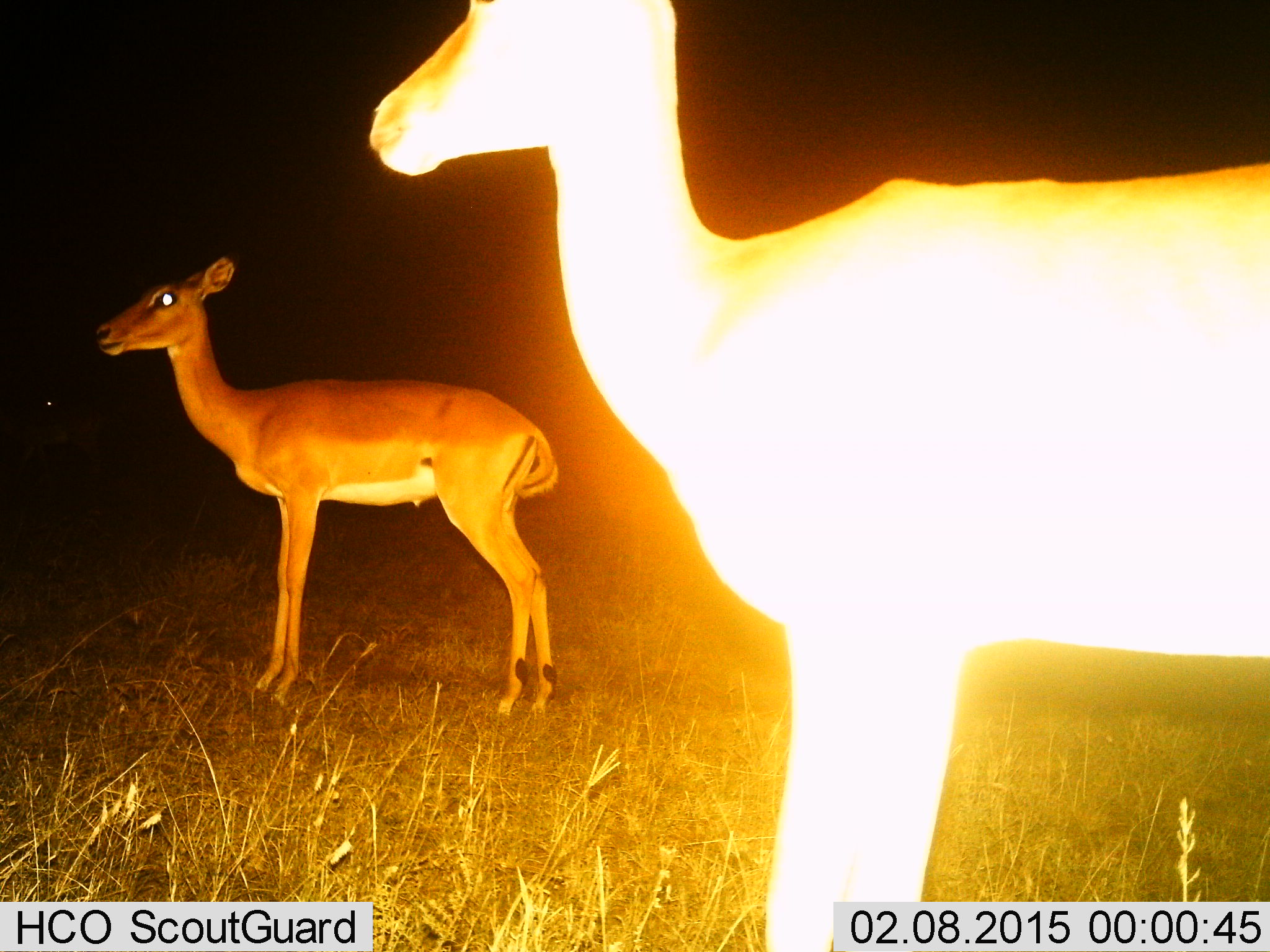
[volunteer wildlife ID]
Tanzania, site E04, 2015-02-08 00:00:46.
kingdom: Animalia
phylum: Chordata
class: Mammalia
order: Artiodactyla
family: Bovidae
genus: Aepyceros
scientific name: Aepyceros melampus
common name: impala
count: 2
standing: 100%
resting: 0%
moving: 0%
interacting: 0%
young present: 0%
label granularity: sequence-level